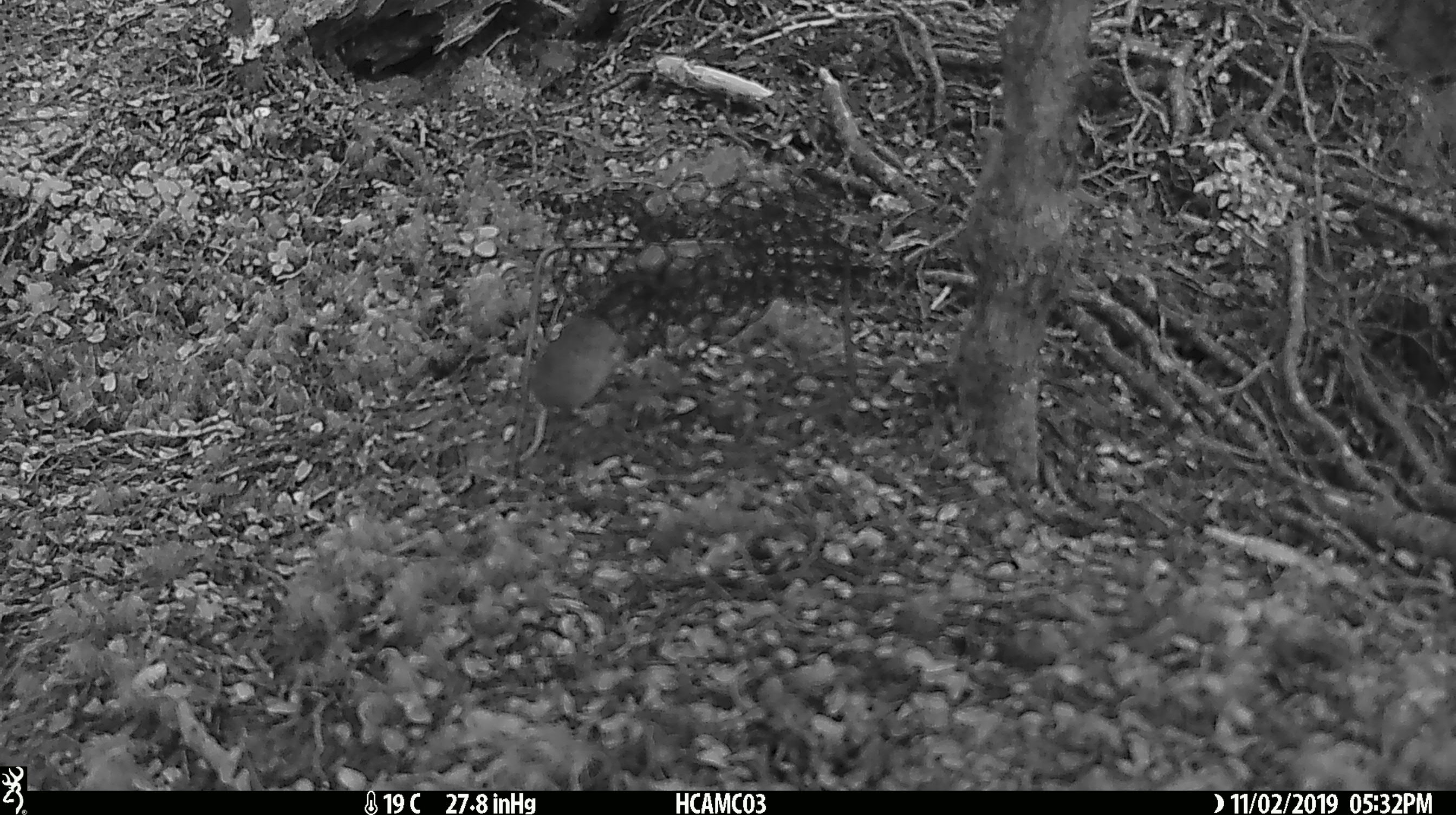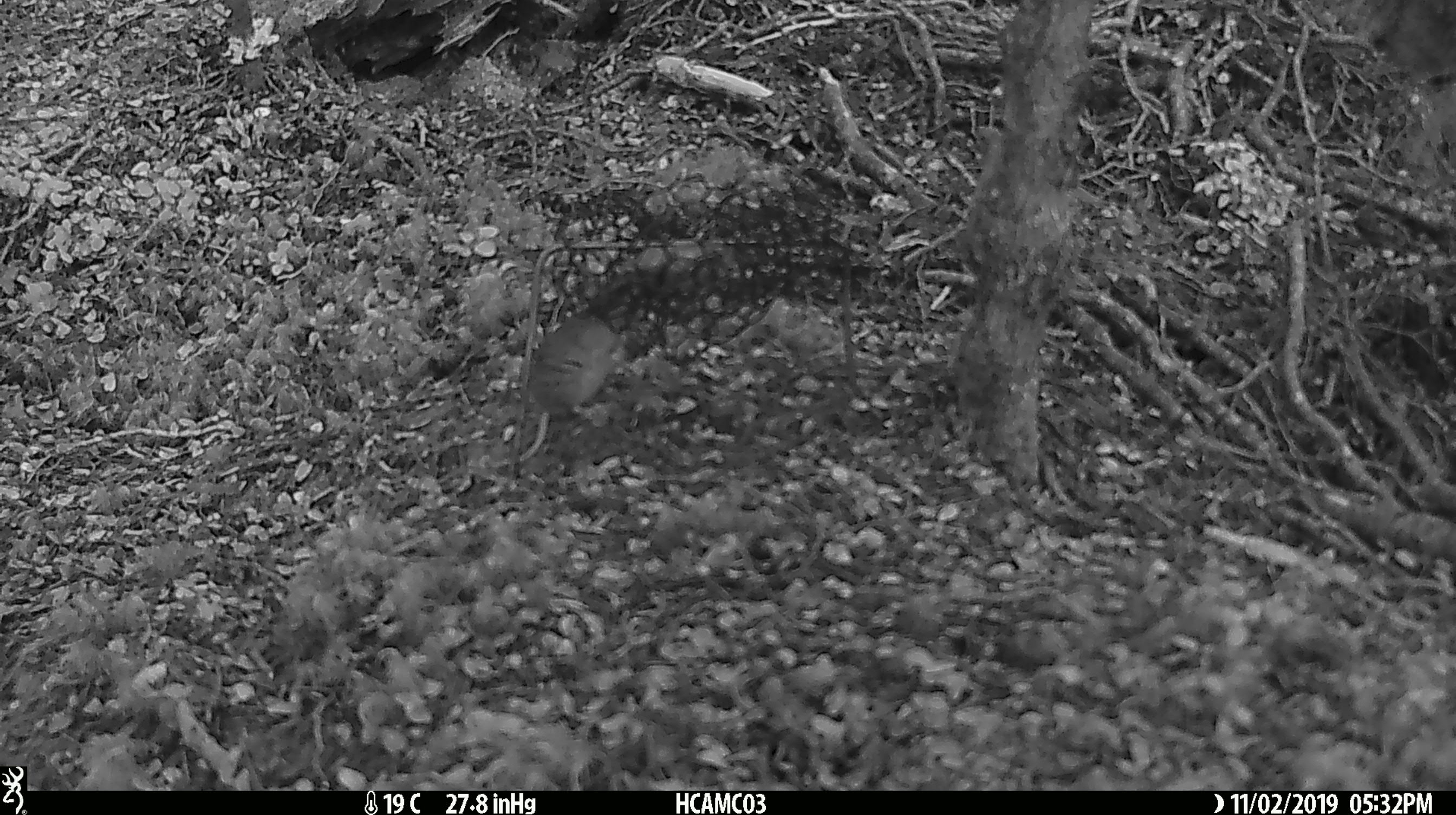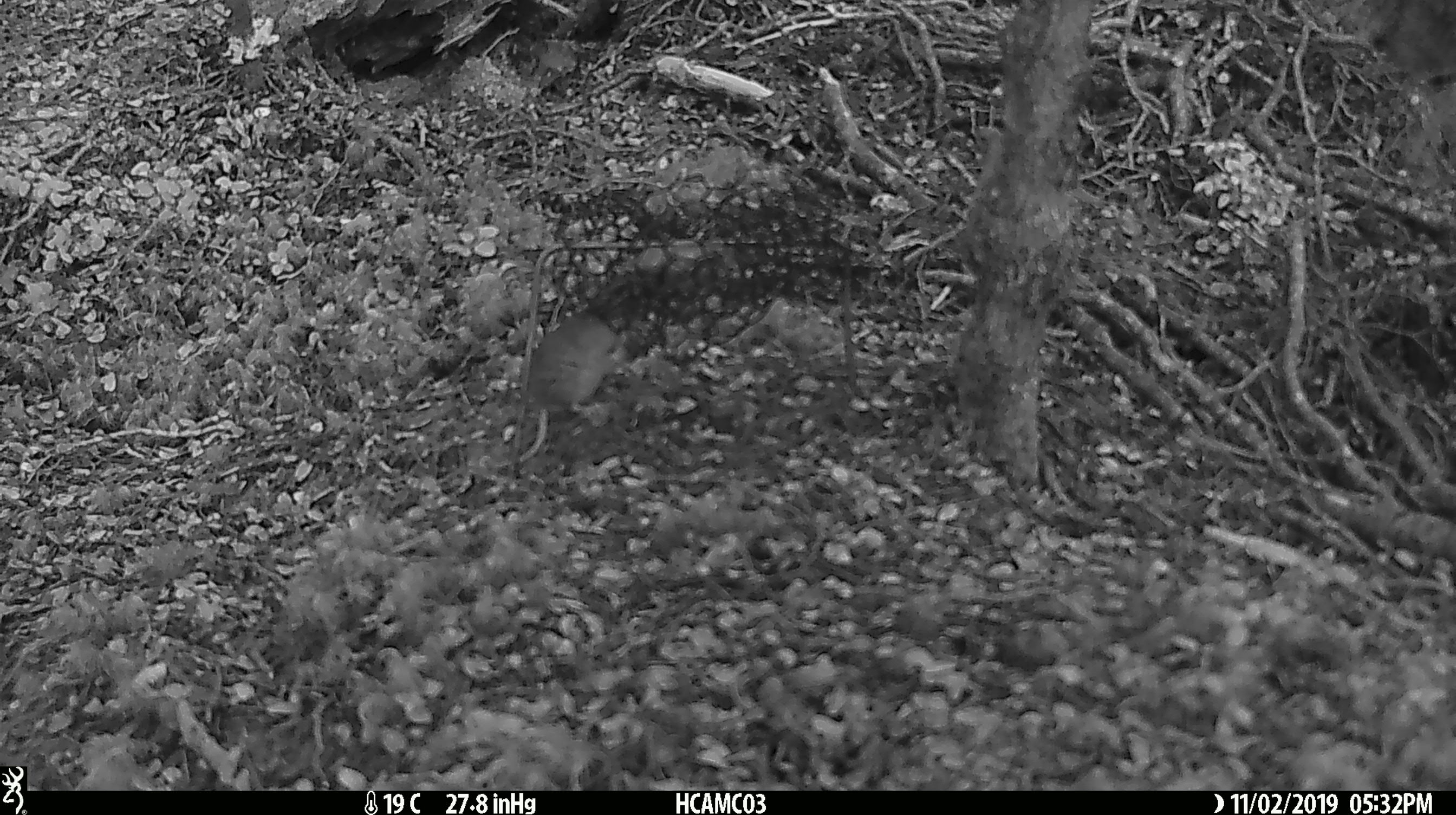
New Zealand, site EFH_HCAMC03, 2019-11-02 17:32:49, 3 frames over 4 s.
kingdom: Animalia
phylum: Chordata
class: Mammalia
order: Rodentia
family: Muridae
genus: Mus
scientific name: Mus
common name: mouse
Mouse (Mus).